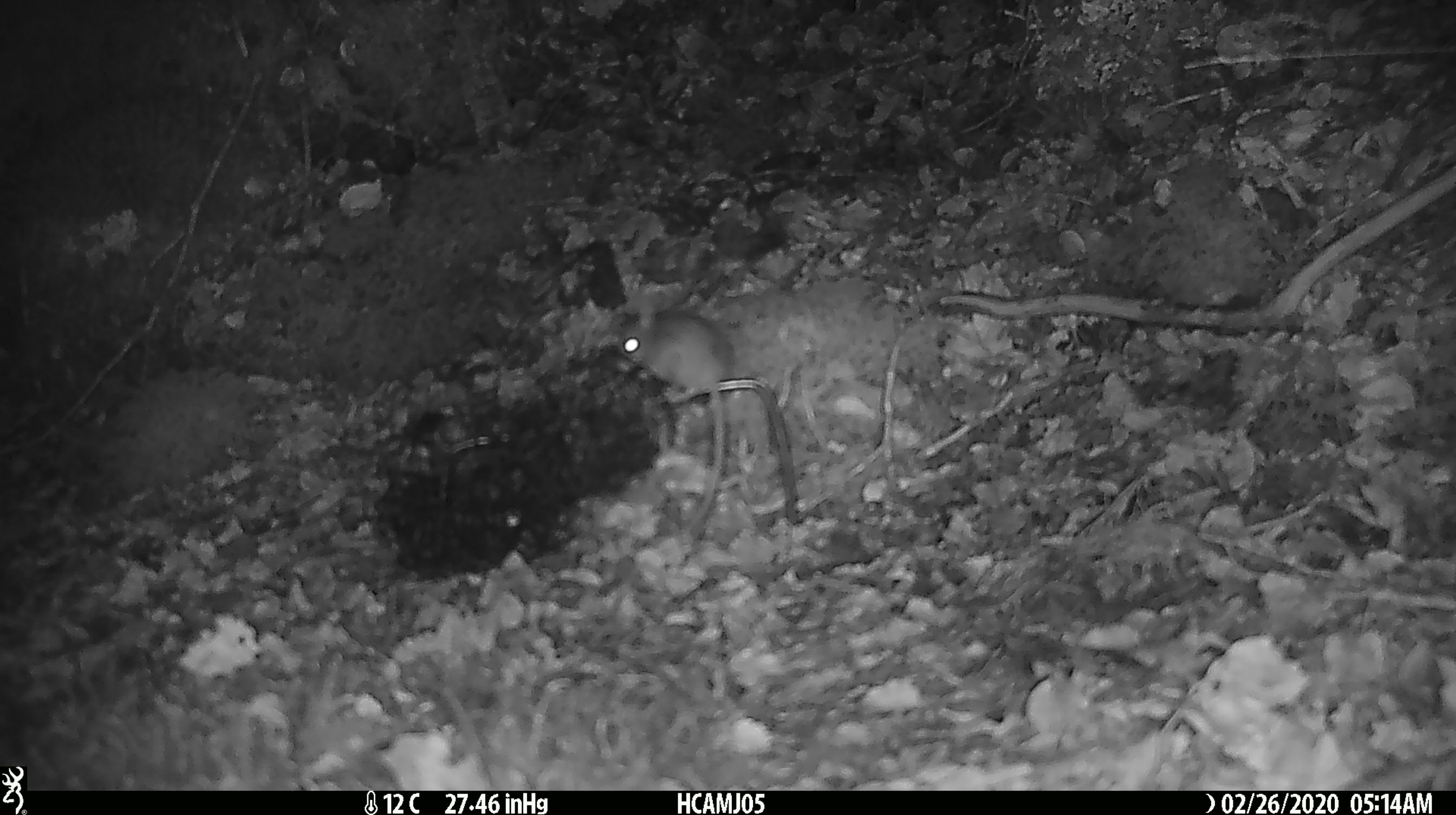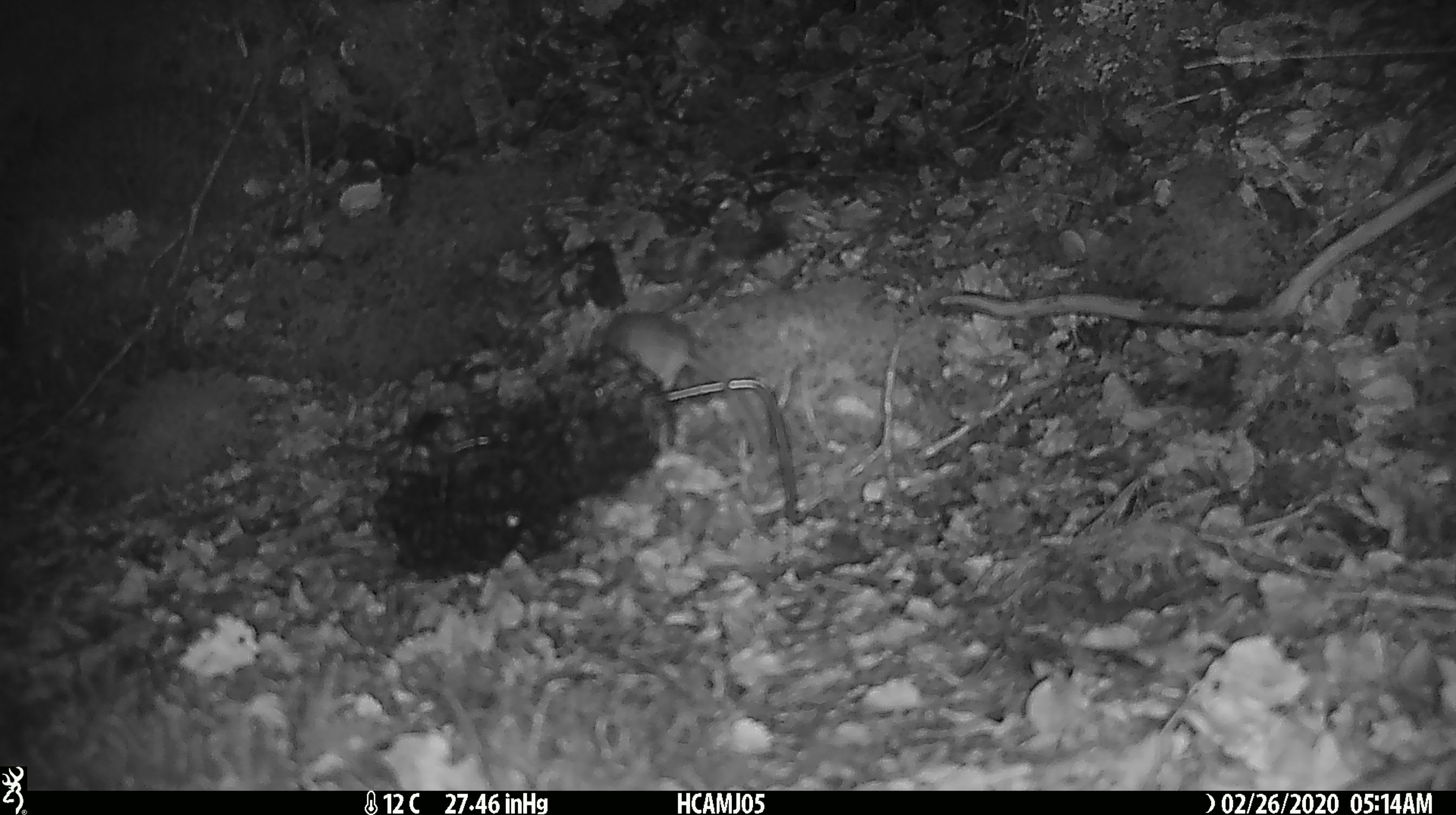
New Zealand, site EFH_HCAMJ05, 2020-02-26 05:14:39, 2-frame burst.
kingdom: Animalia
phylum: Chordata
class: Mammalia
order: Rodentia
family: Muridae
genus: Mus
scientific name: Mus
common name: mouse